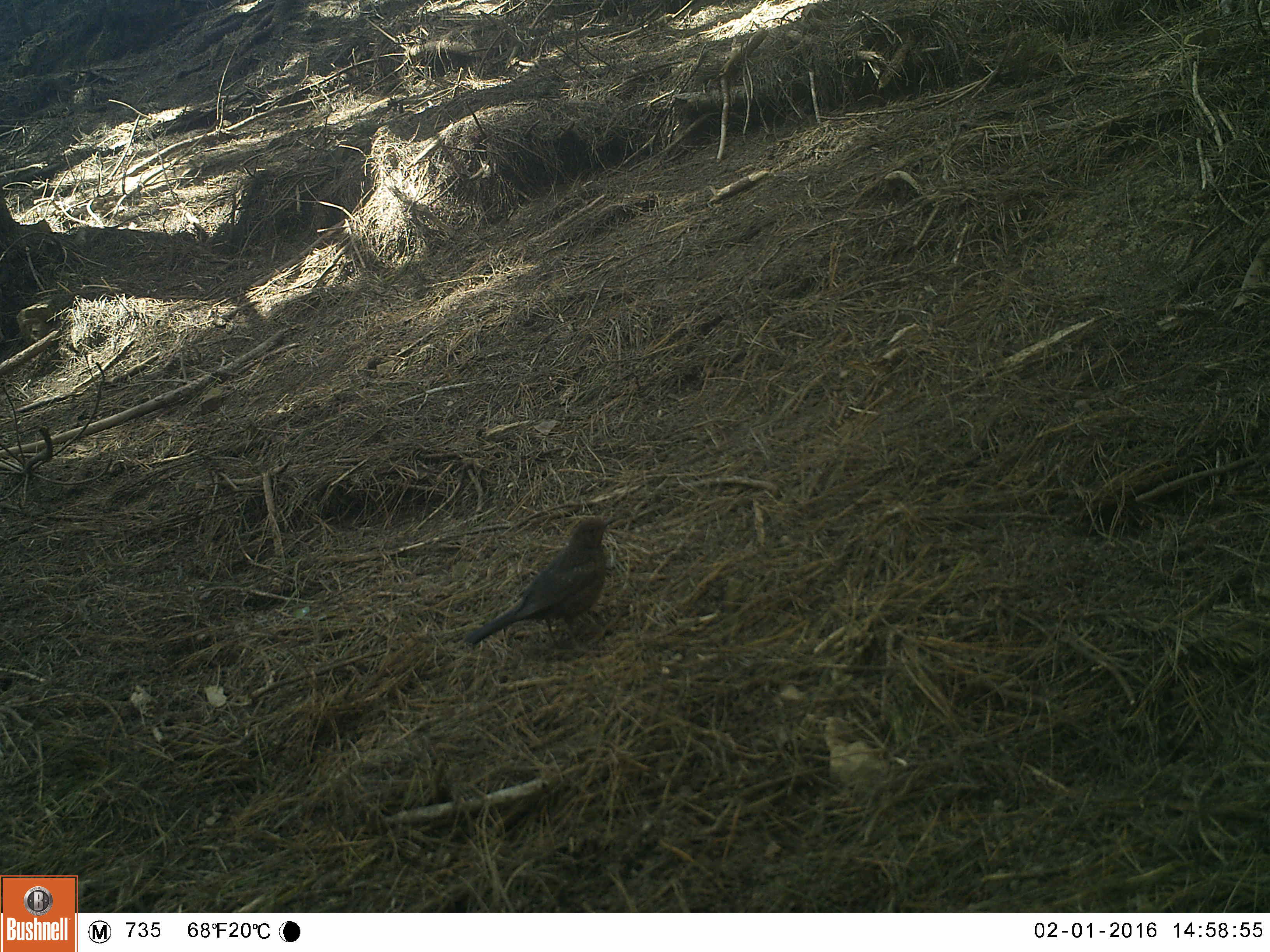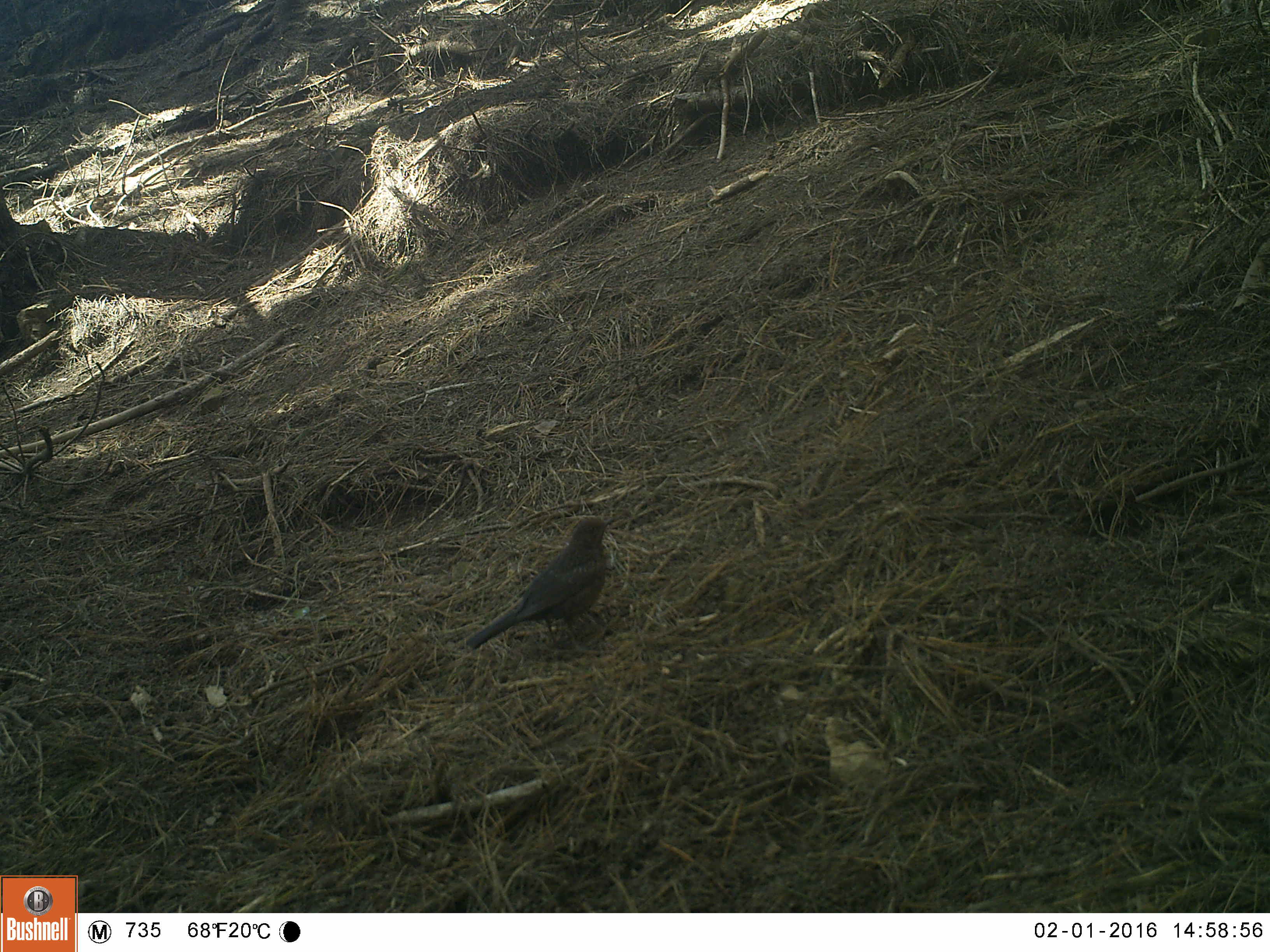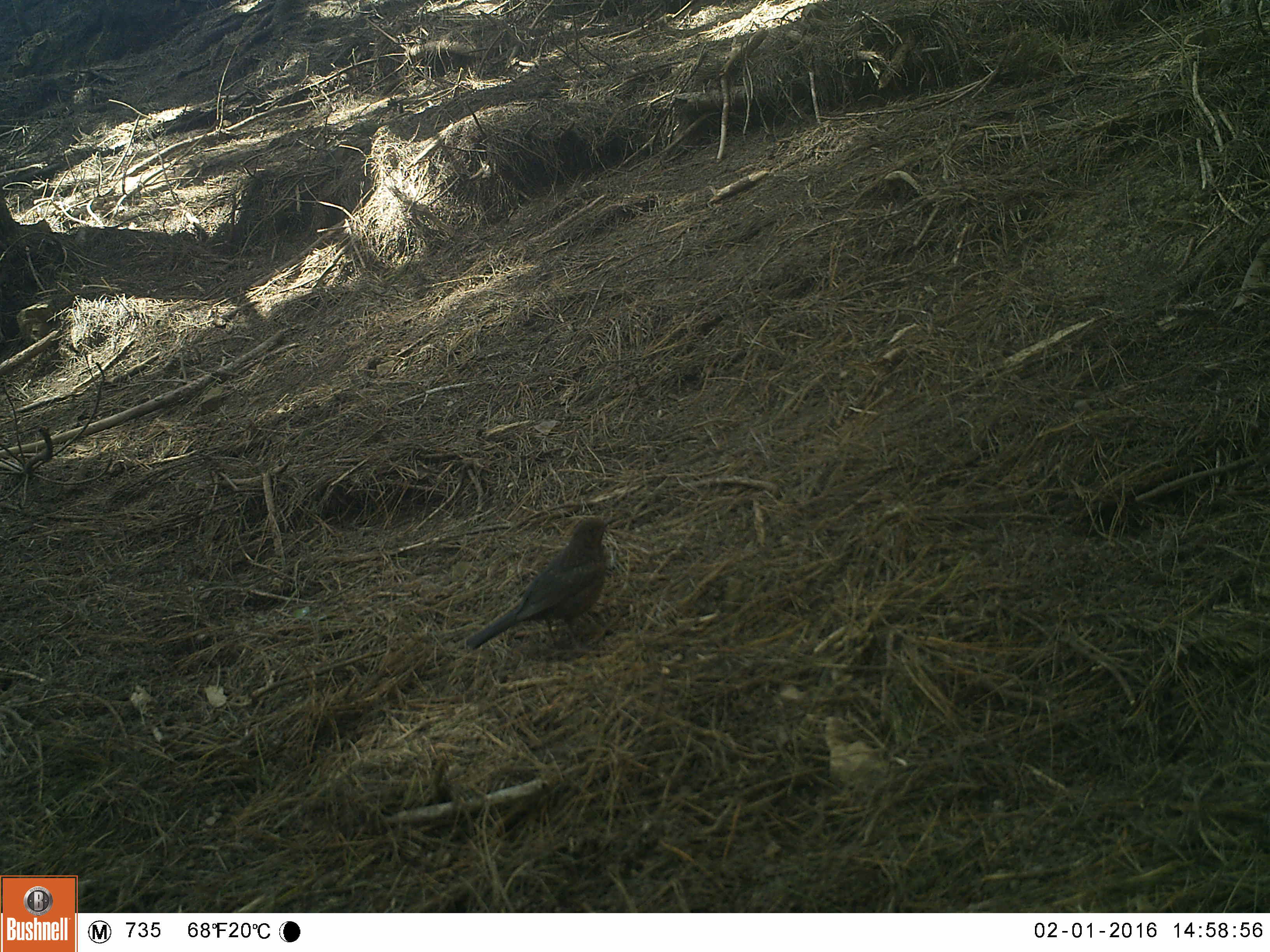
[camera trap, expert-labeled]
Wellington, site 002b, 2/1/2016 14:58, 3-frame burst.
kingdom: Animalia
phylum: Chordata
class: Aves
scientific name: Aves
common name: bird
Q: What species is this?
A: Bird (Aves).